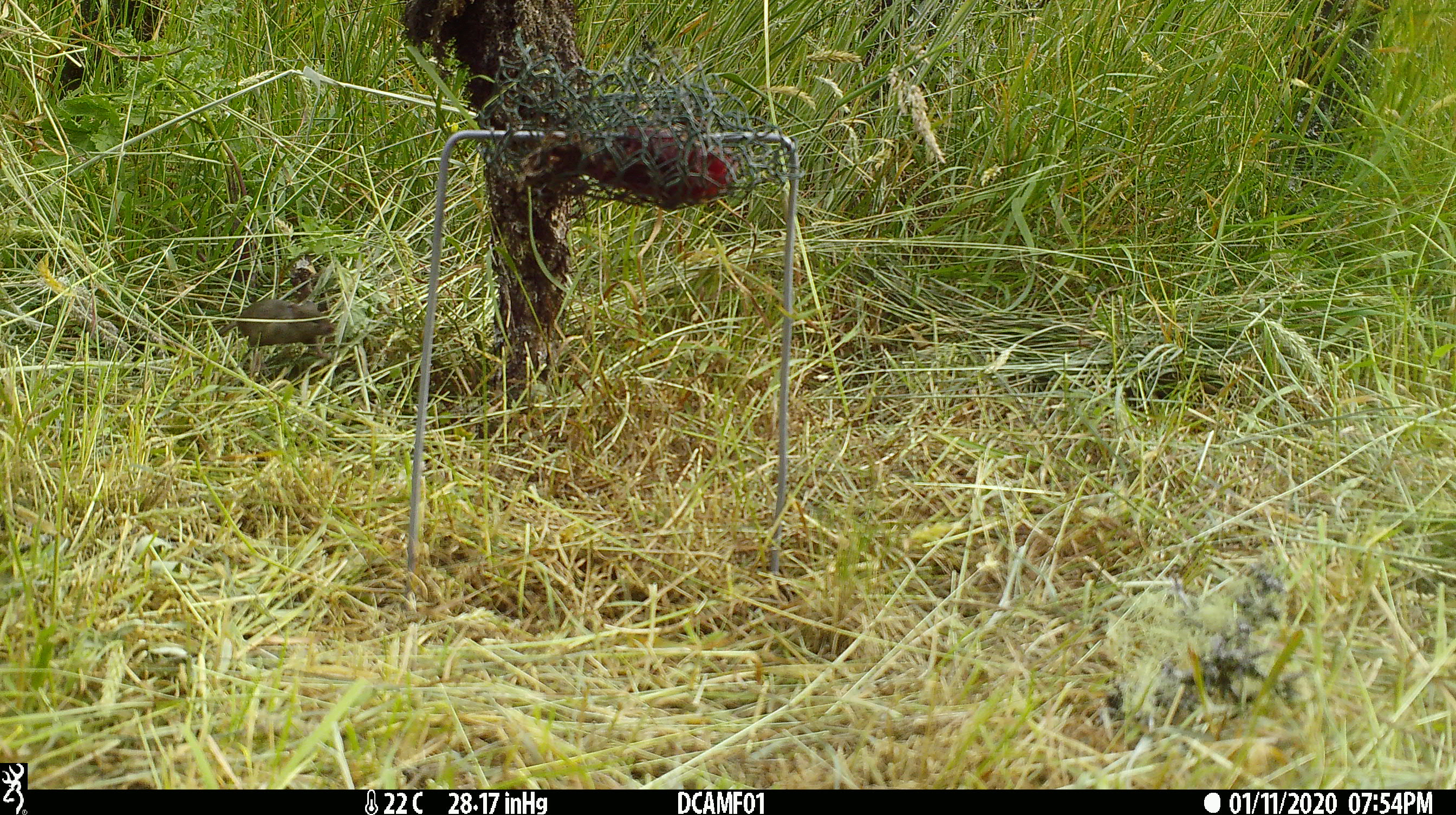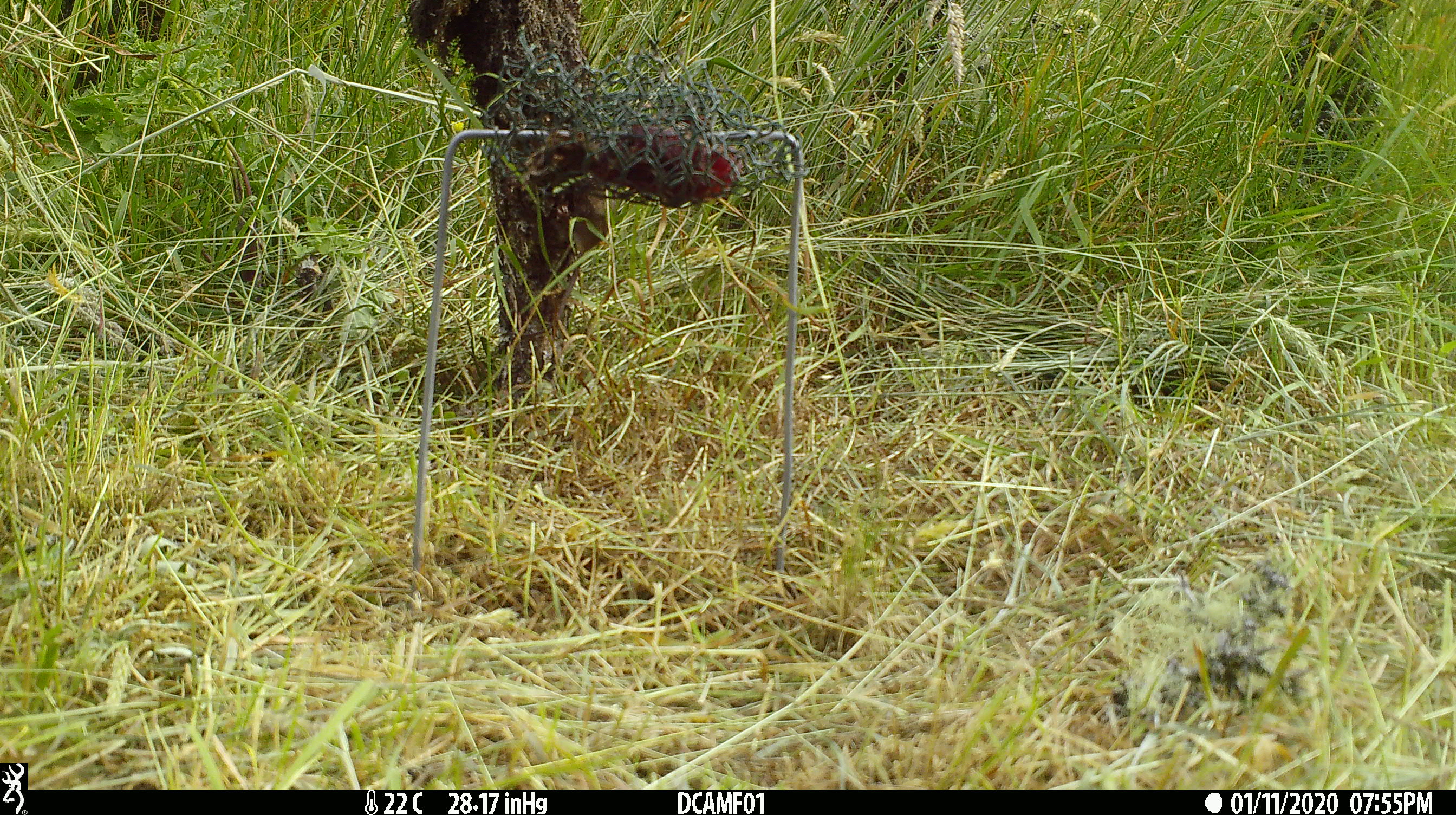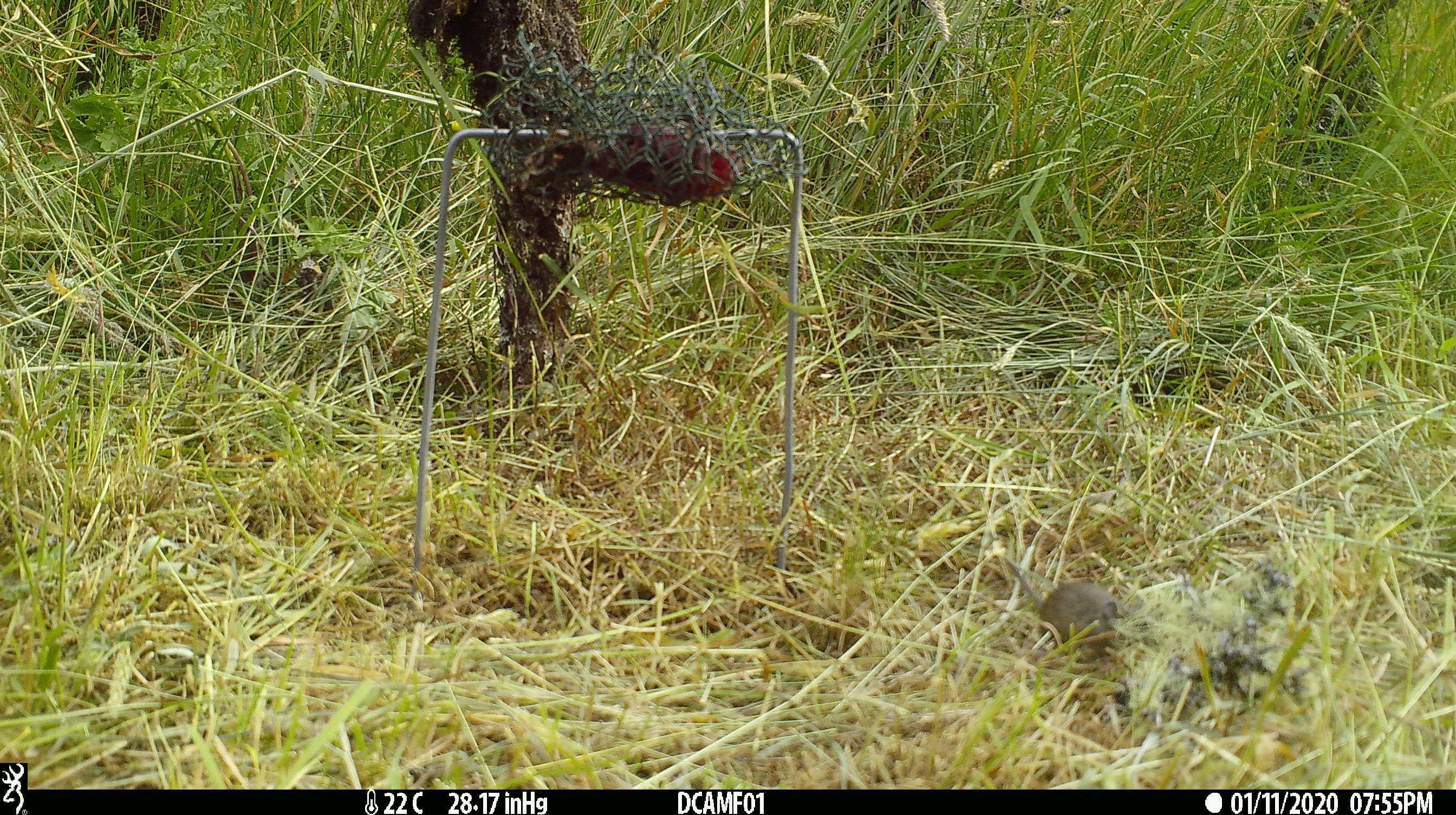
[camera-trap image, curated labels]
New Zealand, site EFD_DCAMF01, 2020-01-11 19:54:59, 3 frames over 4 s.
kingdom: Animalia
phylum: Chordata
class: Mammalia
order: Rodentia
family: Muridae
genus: Mus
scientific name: Mus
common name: mouse